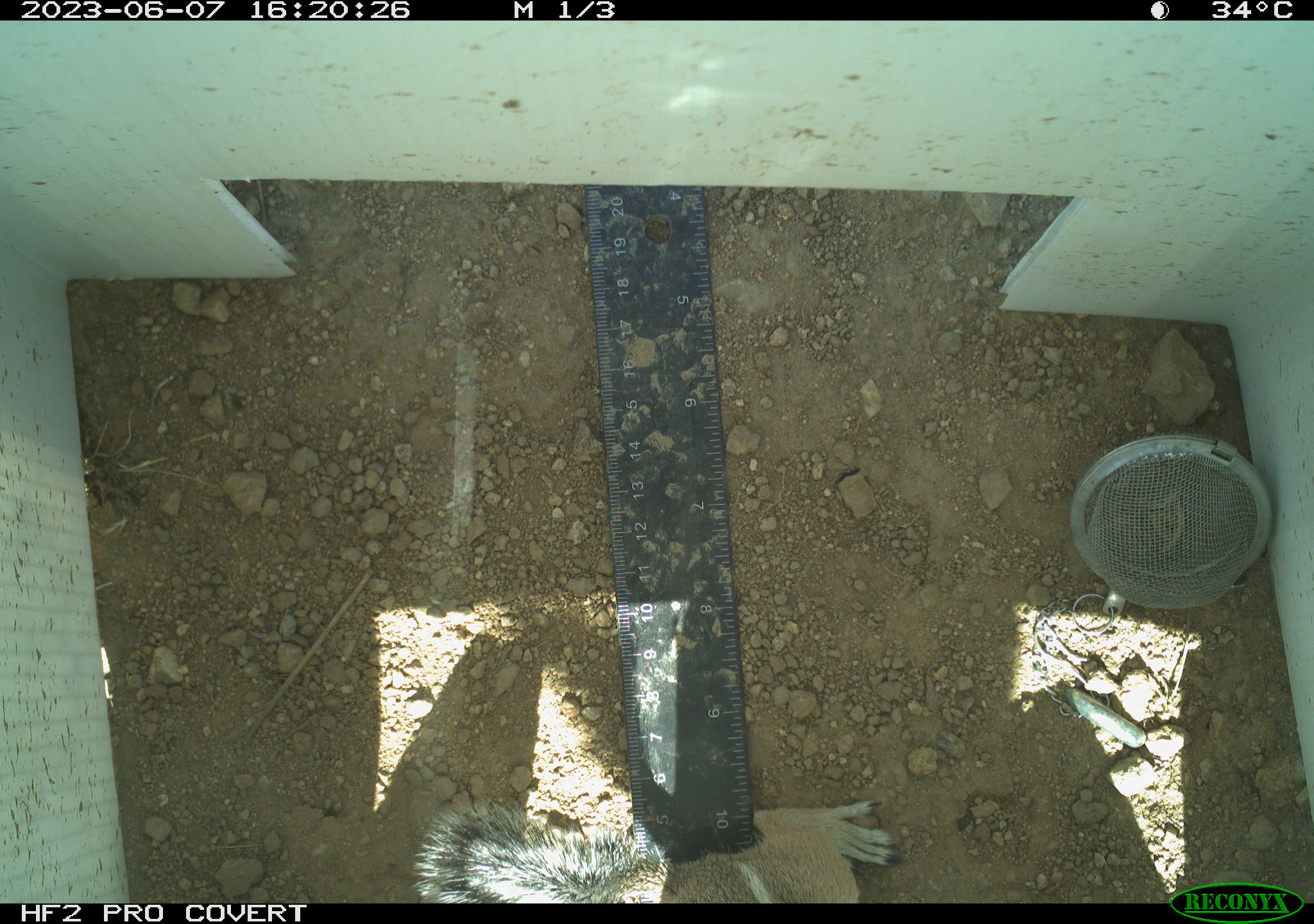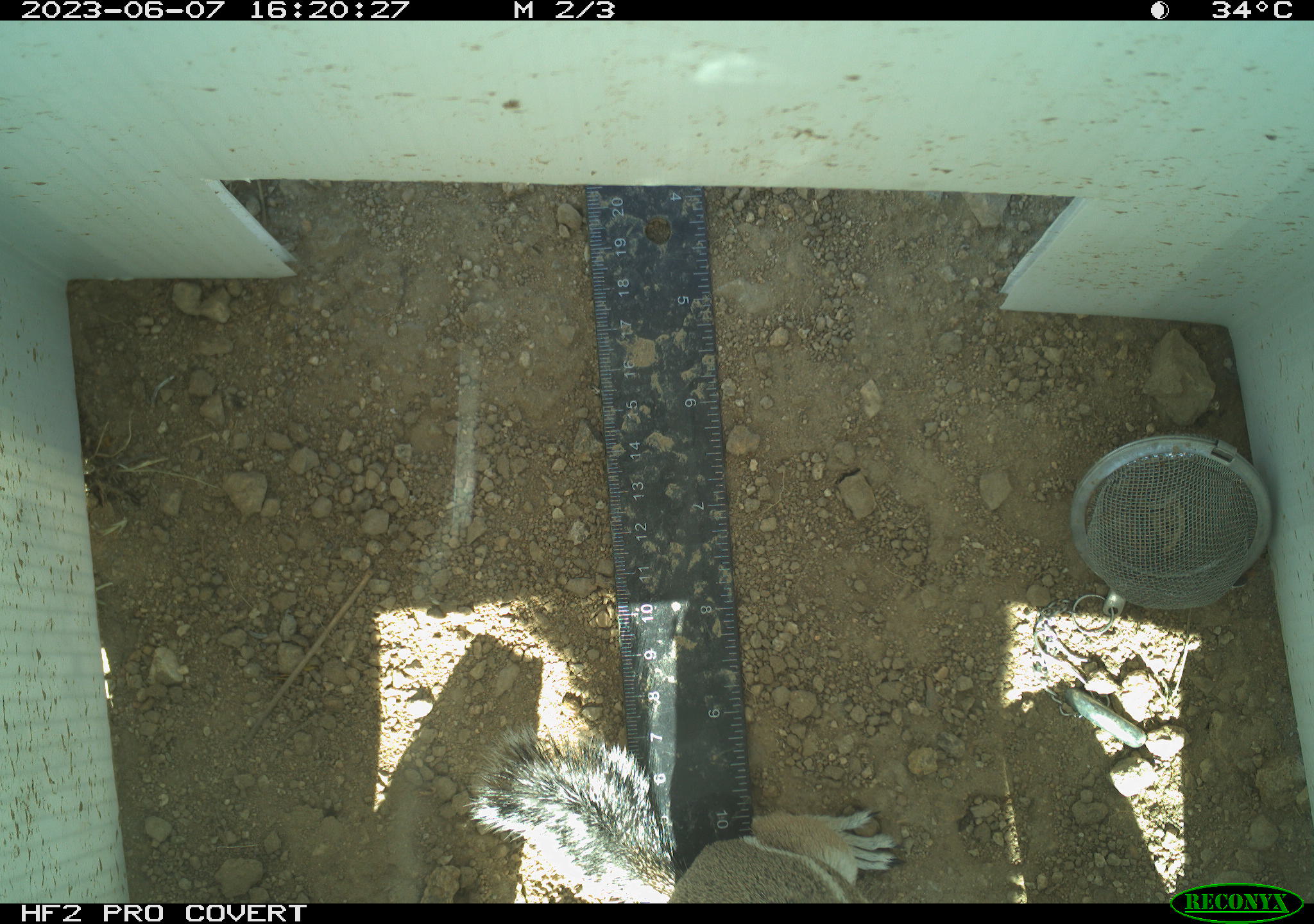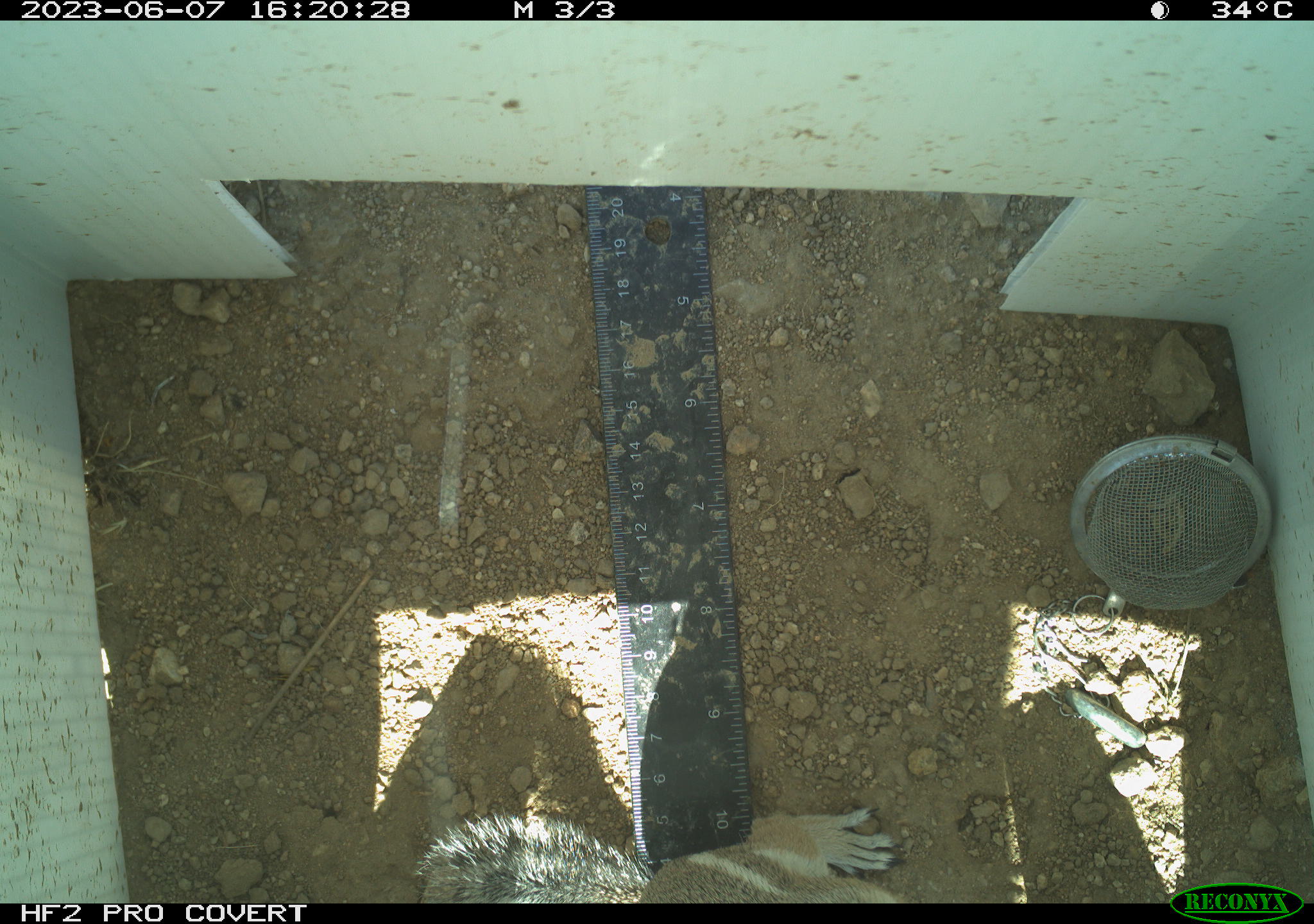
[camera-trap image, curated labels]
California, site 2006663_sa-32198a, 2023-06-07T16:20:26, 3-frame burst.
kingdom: Animalia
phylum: Chordata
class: Mammalia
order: Rodentia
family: Sciuridae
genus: Ammospermophilus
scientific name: Ammospermophilus leucurus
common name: white-tailed antelope squirrel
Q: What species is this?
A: White-tailed antelope squirrel (Ammospermophilus leucurus).